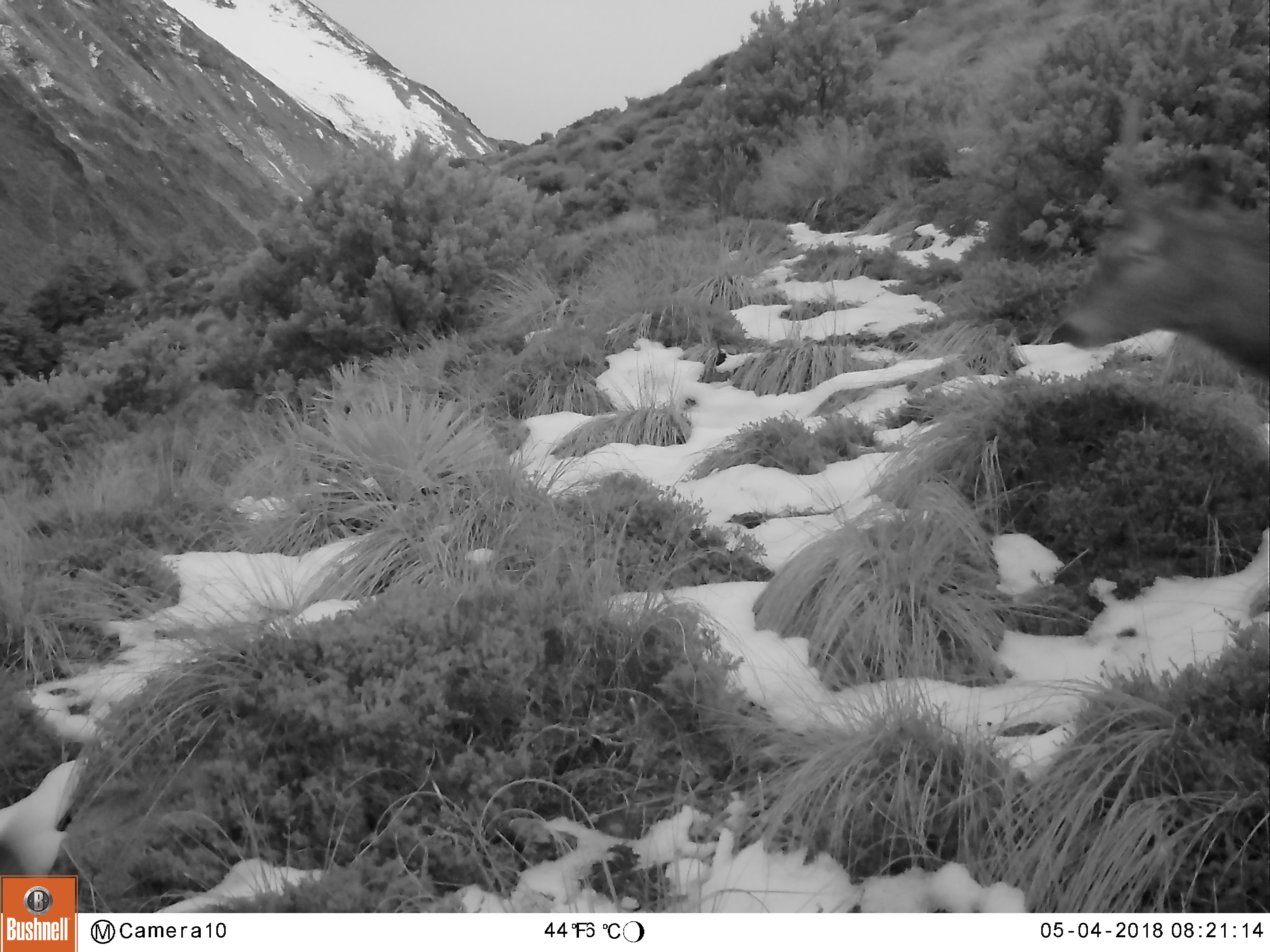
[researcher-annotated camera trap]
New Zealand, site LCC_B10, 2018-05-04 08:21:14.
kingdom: Animalia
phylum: Chordata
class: Mammalia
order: Artiodactyla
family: Cervidae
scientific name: Cervidae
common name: deer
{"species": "deer (Cervidae)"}